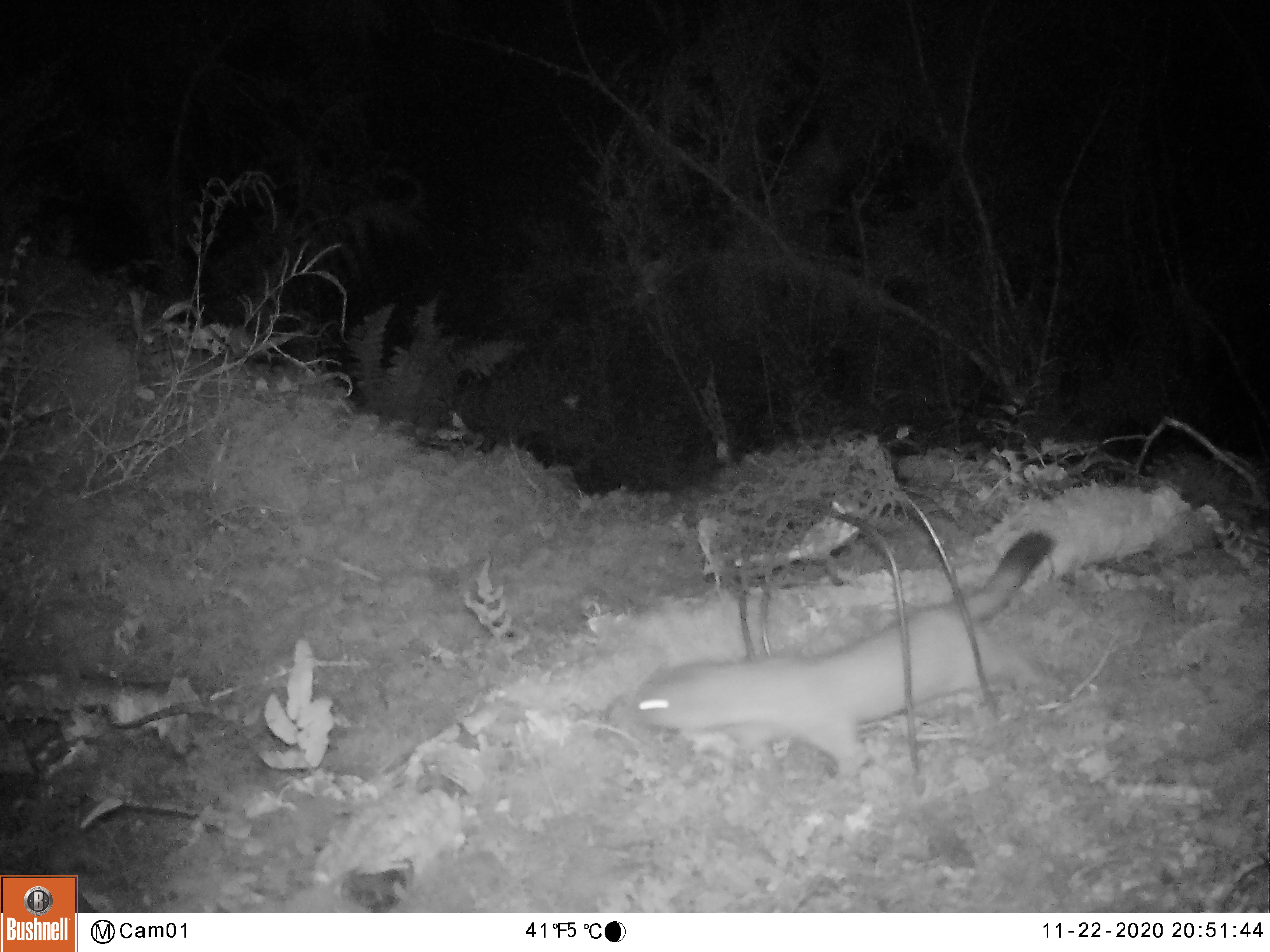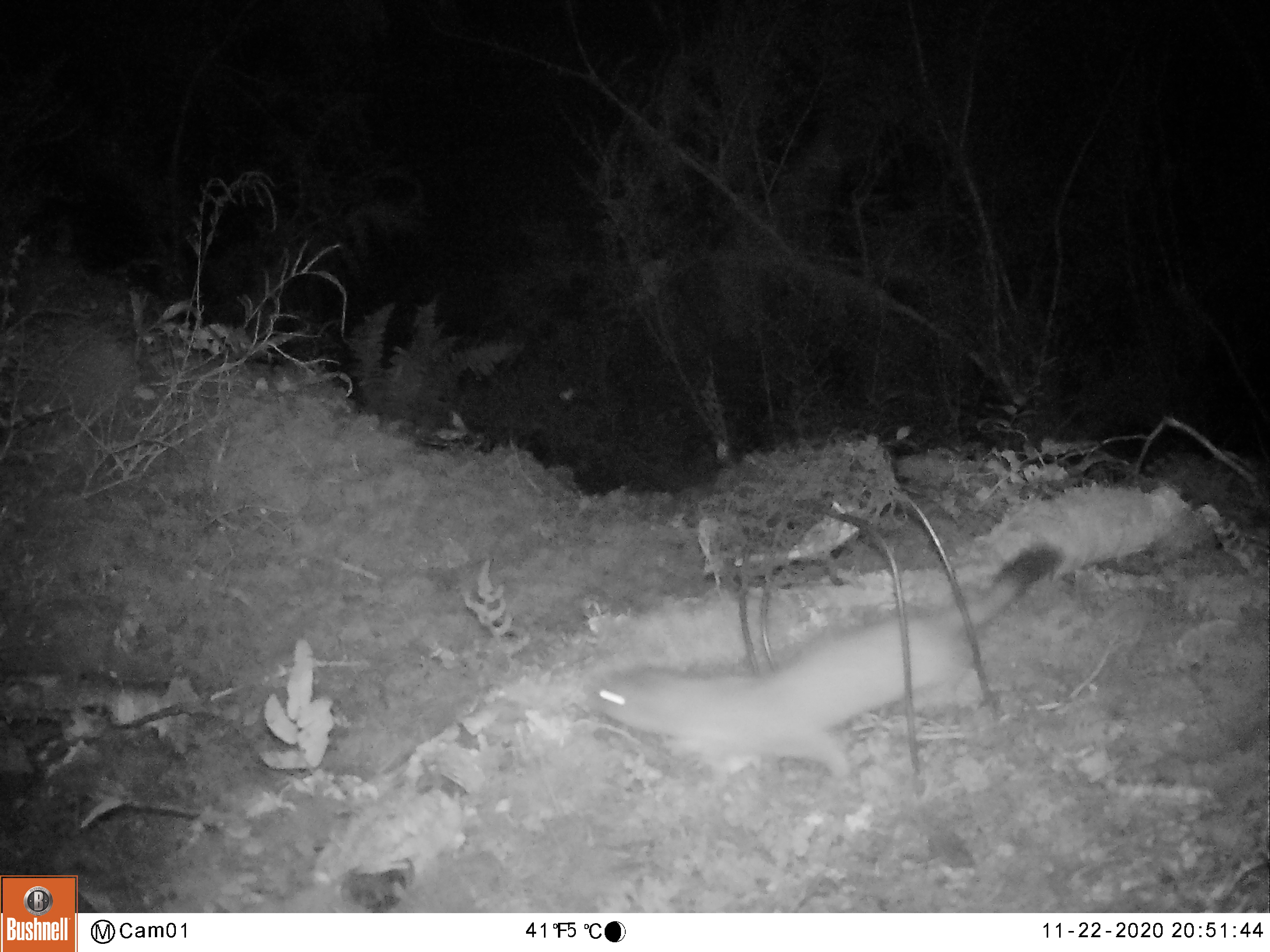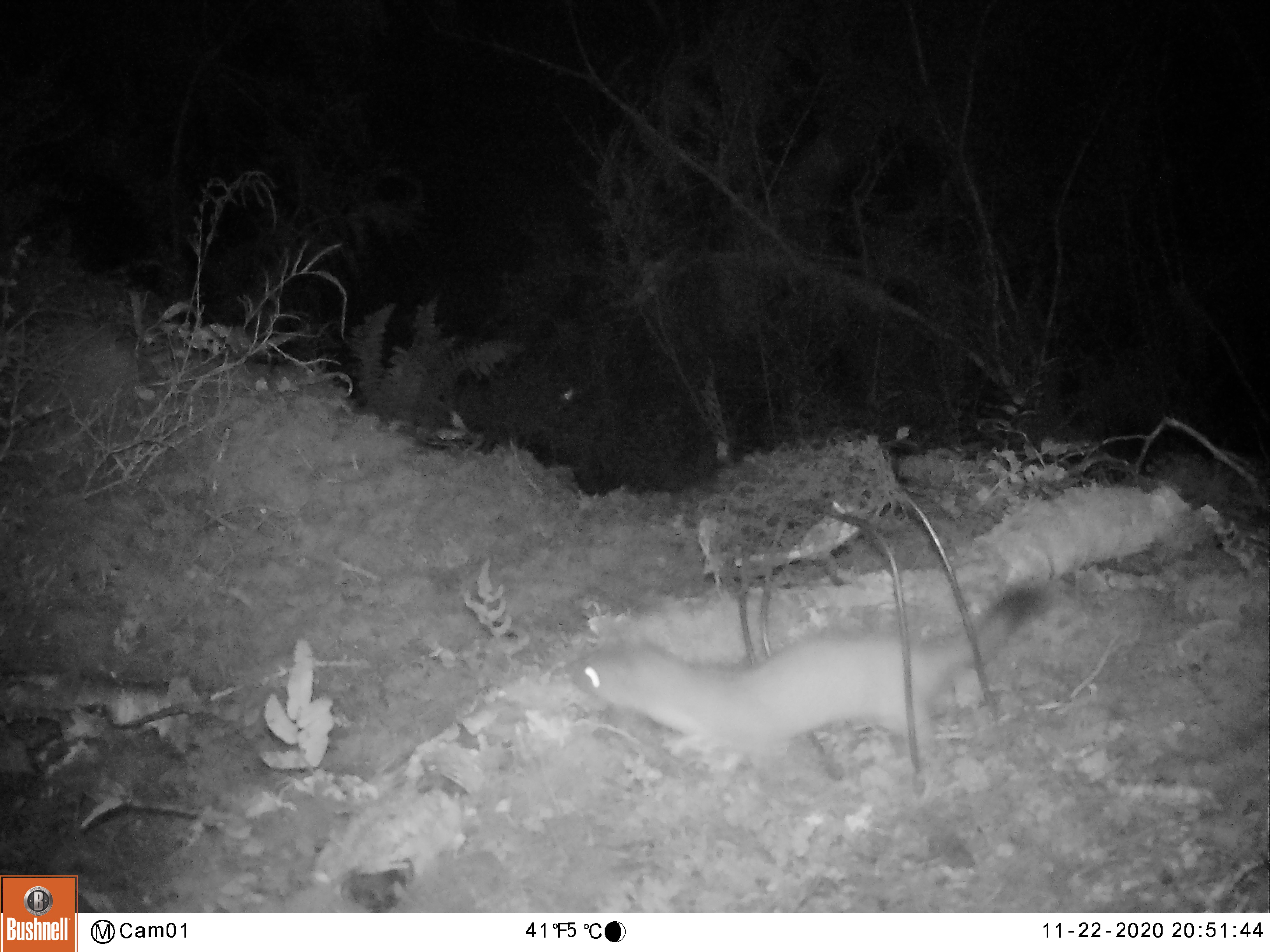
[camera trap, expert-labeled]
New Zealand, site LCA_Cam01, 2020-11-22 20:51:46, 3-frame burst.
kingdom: Animalia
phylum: Chordata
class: Mammalia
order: Carnivora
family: Mustelidae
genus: Mustela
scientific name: Mustela erminea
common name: stoat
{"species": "stoat (Mustela erminea)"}